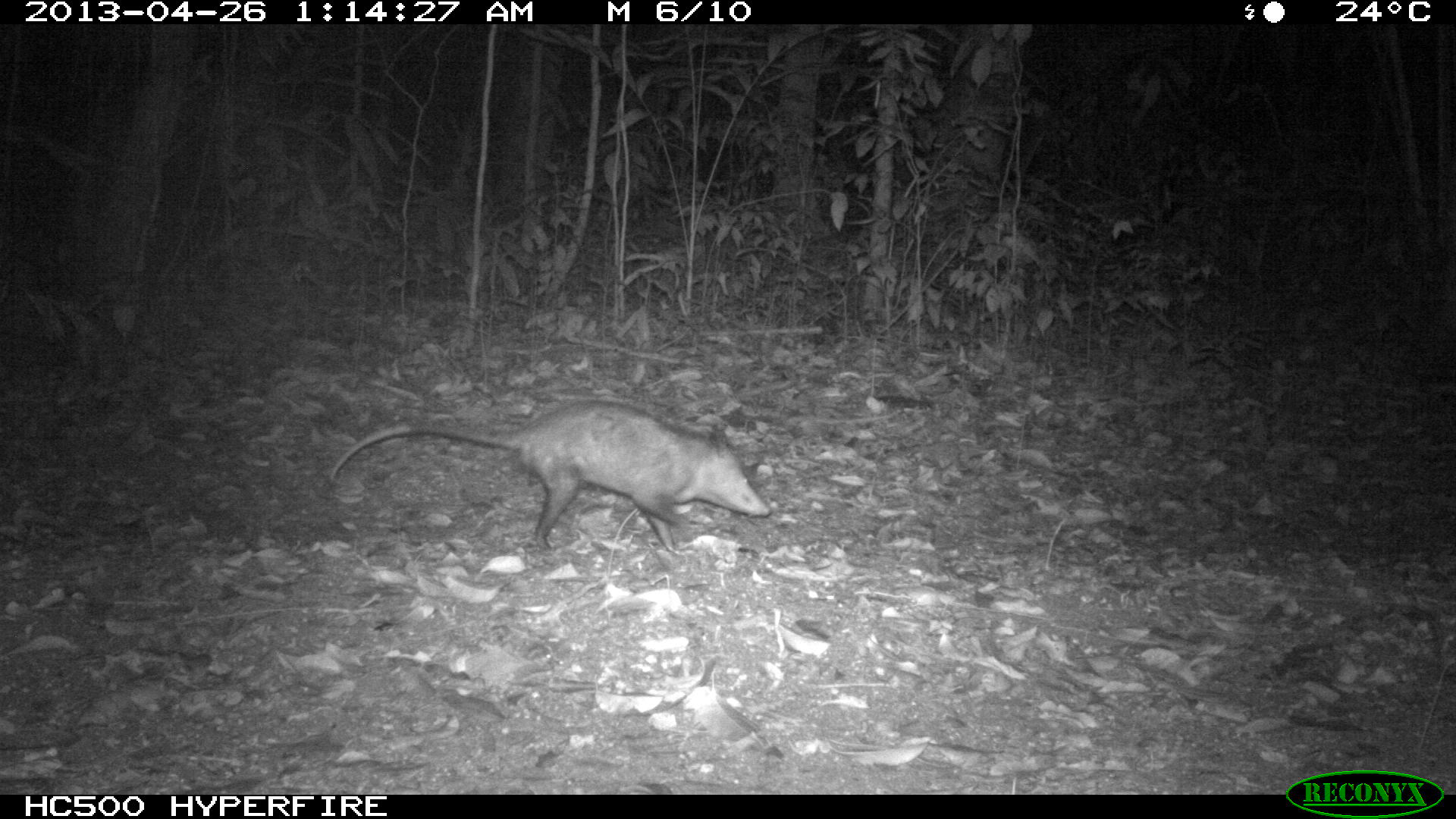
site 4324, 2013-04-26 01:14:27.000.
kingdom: Animalia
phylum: Chordata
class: Mammalia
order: Didelphimorphia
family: Didelphidae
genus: Didelphis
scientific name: Didelphis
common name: american opossums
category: didelphis sp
Didelphis sp (american opossums) (Didelphis), count 1.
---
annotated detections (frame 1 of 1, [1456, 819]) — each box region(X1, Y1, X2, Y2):
didelphis sp: region(327, 398, 771, 552)